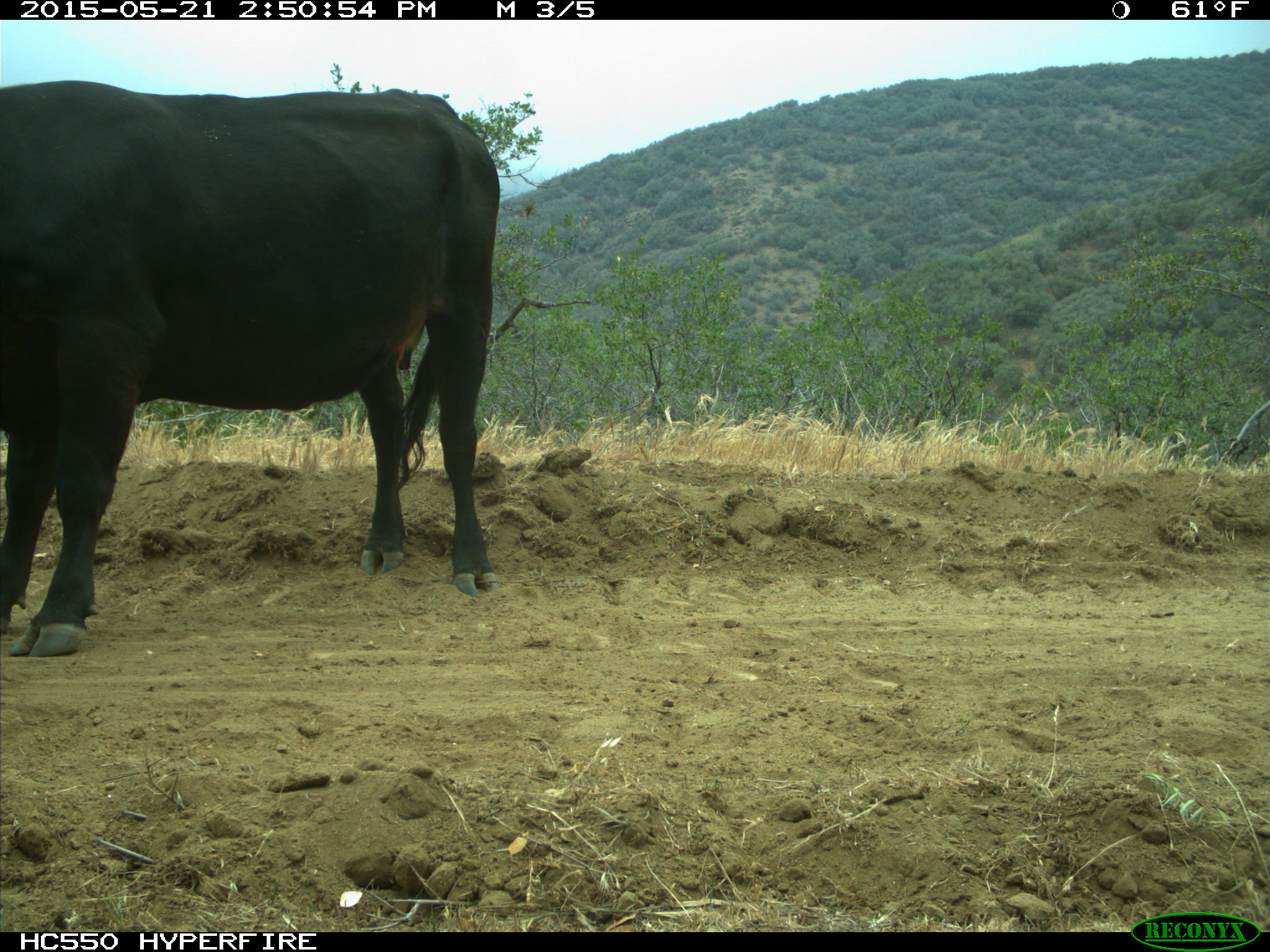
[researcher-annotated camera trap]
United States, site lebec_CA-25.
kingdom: Animalia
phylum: Chordata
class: Mammalia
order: Artiodactyla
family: Bovidae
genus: Bos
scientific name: Bos taurus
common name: domestic cow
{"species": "Bos taurus (domestic cow)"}